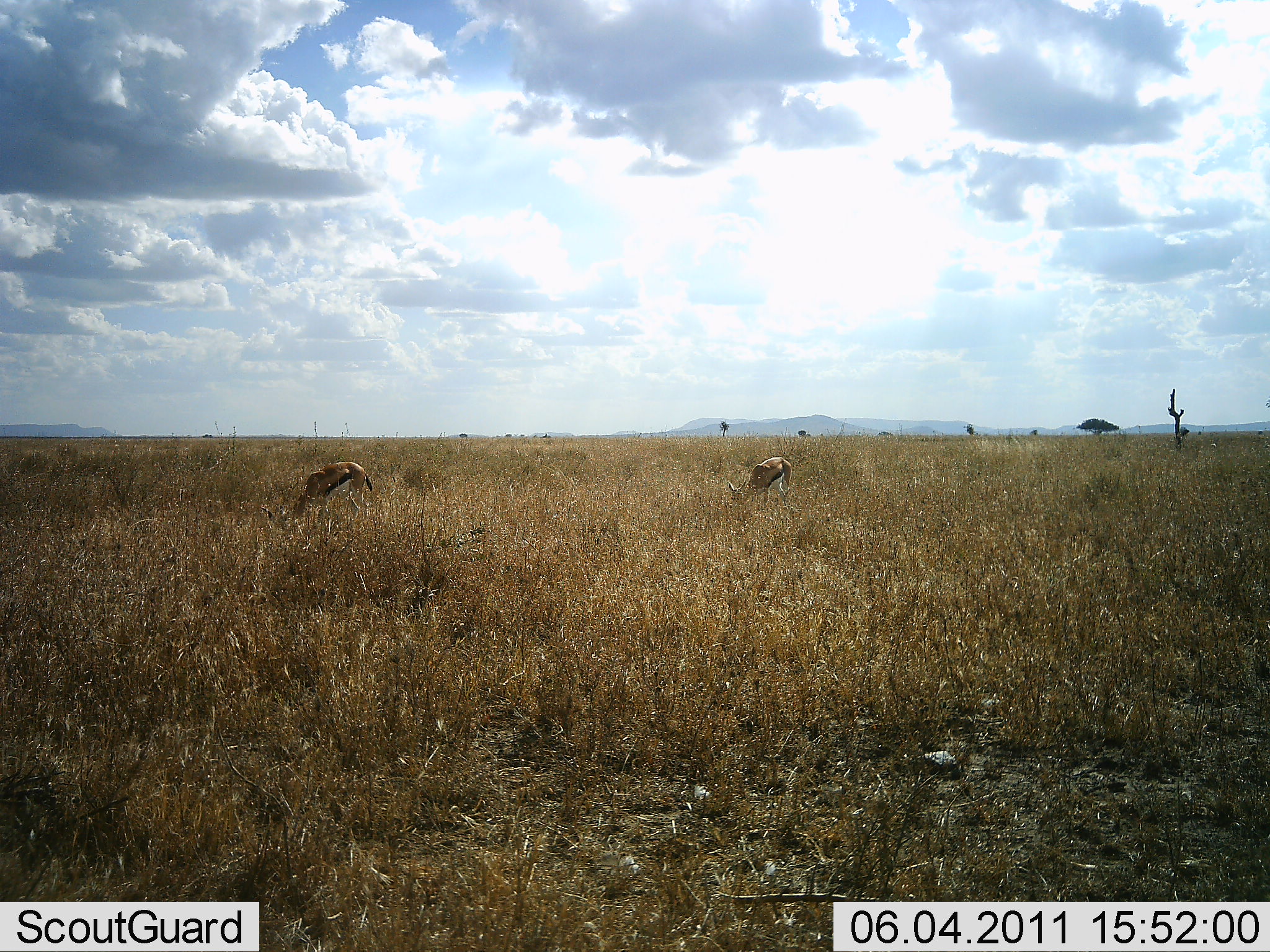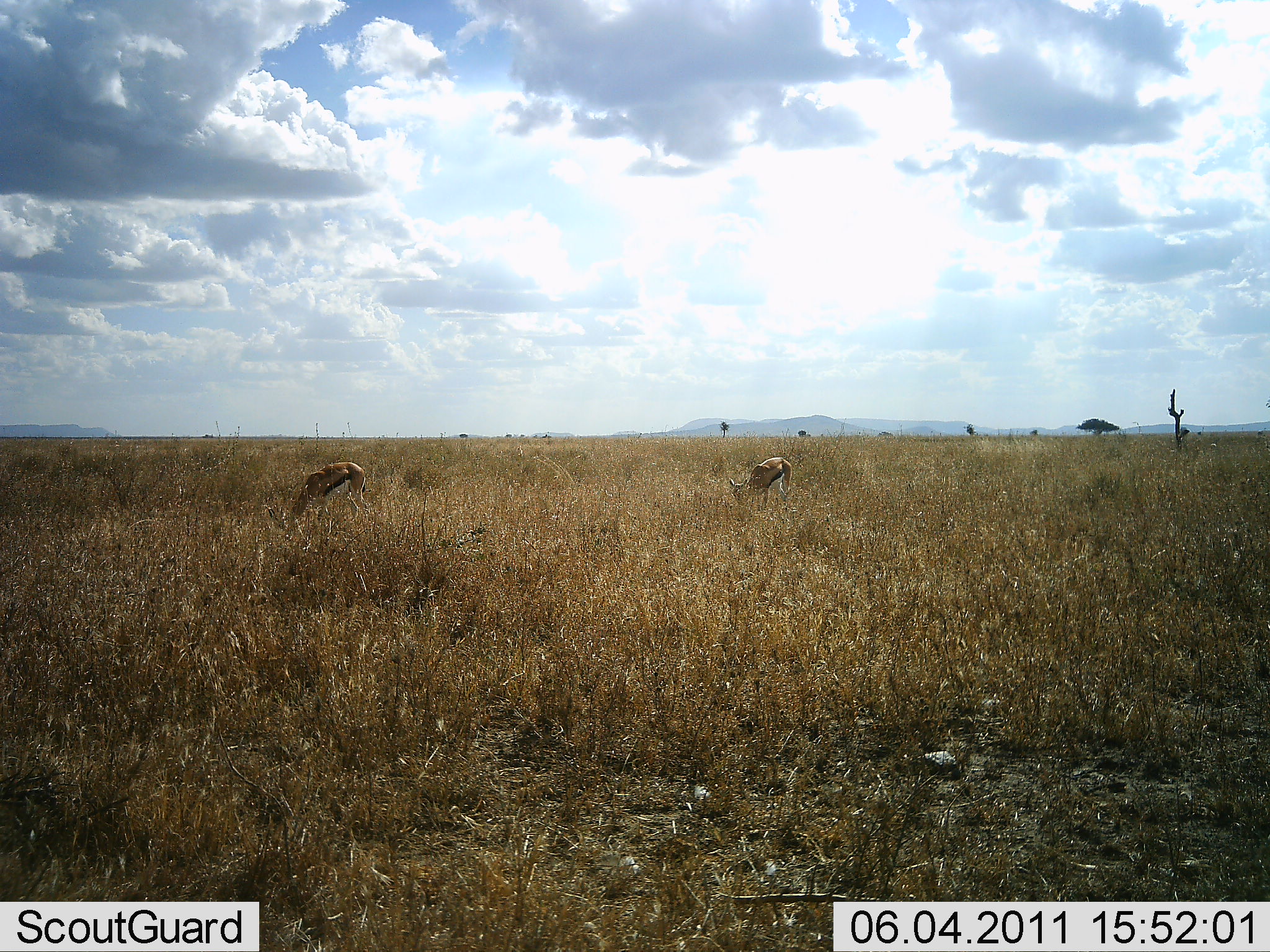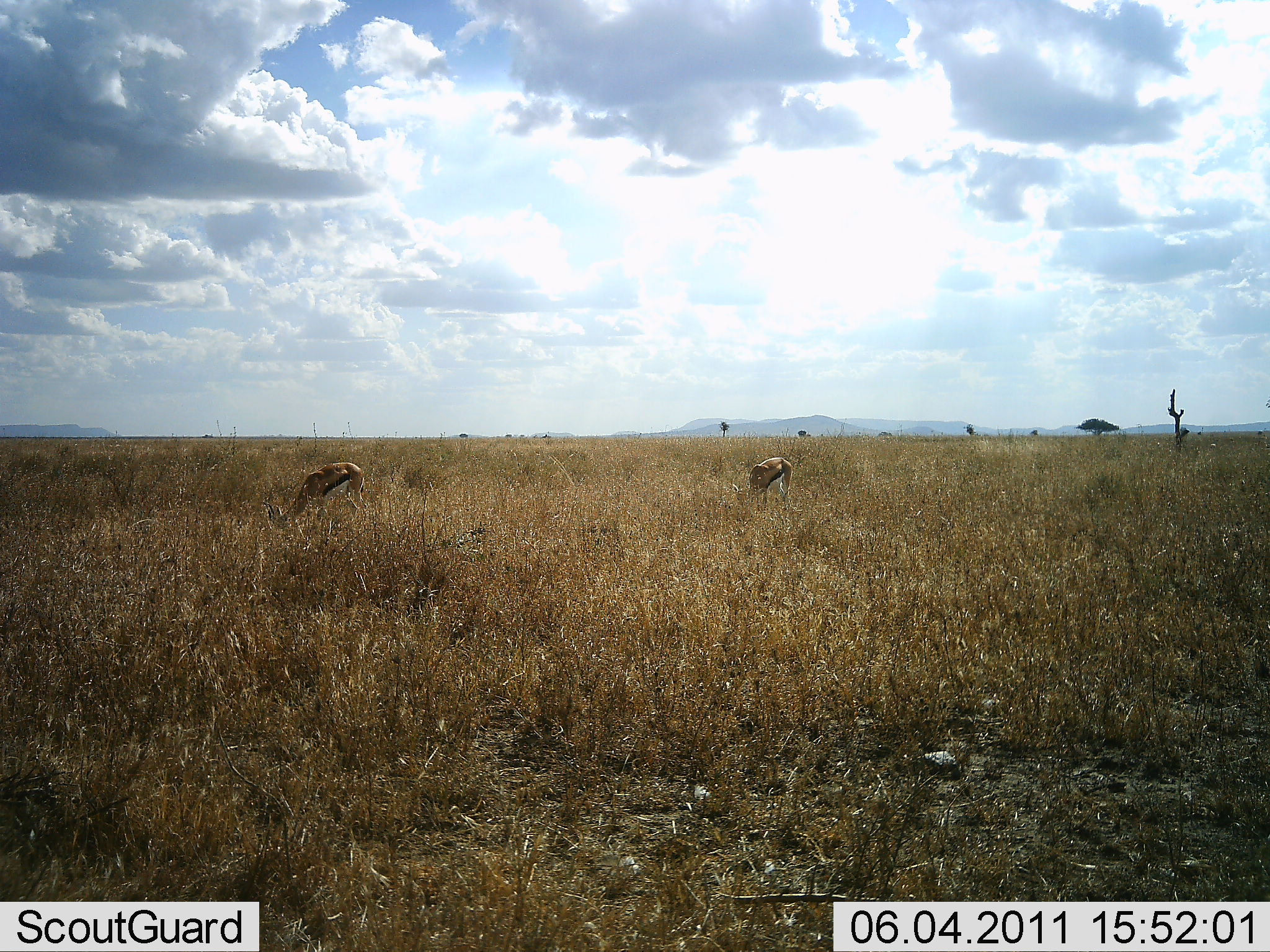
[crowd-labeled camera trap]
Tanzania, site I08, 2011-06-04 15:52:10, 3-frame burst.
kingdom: Animalia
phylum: Chordata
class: Mammalia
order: Artiodactyla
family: Bovidae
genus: Eudorcas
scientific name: Eudorcas thomsonii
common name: thomson's gazelle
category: gazellethomsons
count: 2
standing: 13%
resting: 0%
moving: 0%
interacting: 0%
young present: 0%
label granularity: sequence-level